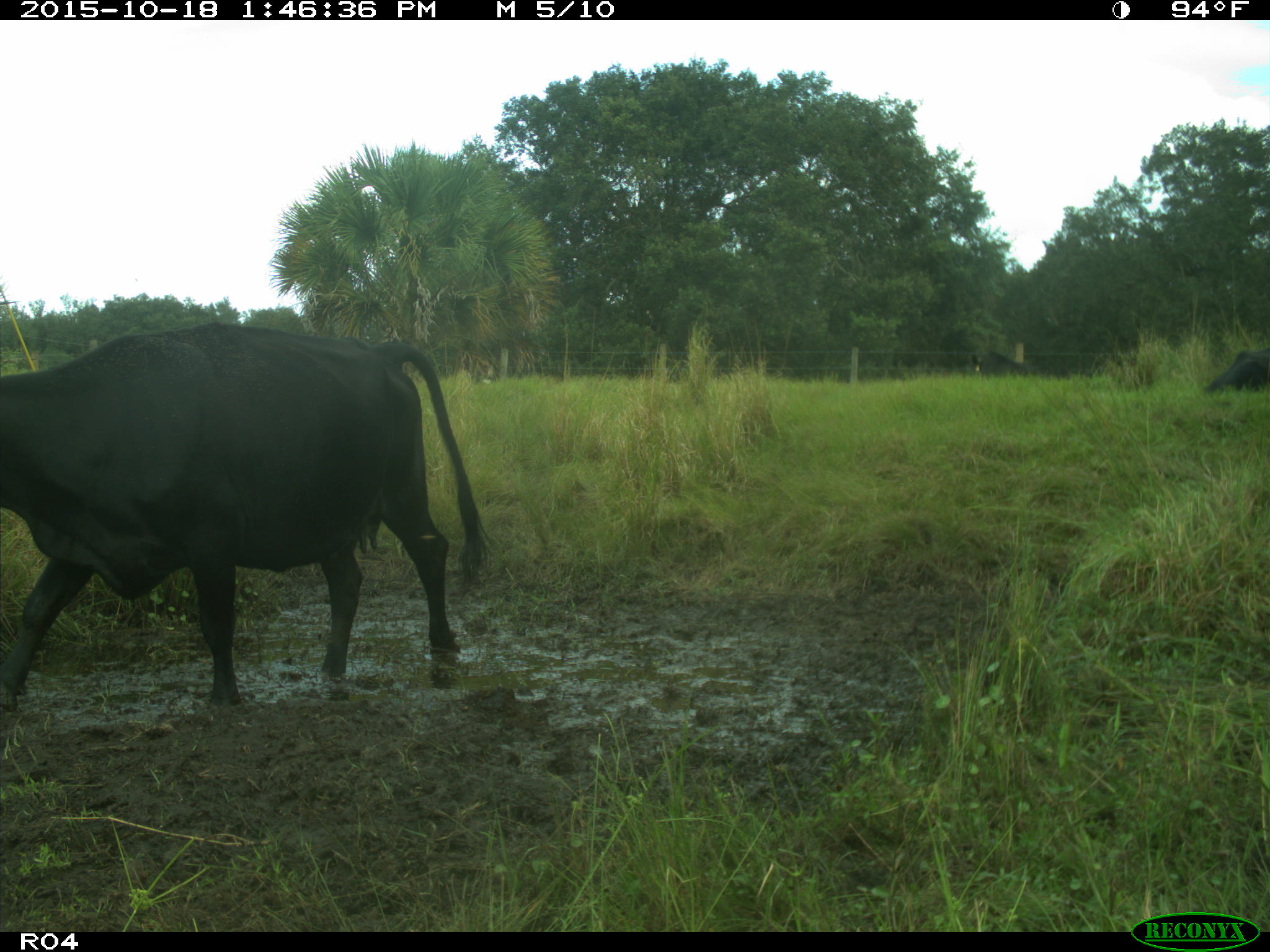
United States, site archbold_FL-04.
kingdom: Animalia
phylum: Chordata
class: Mammalia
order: Artiodactyla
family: Bovidae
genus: Bos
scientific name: Bos taurus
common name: domestic cow